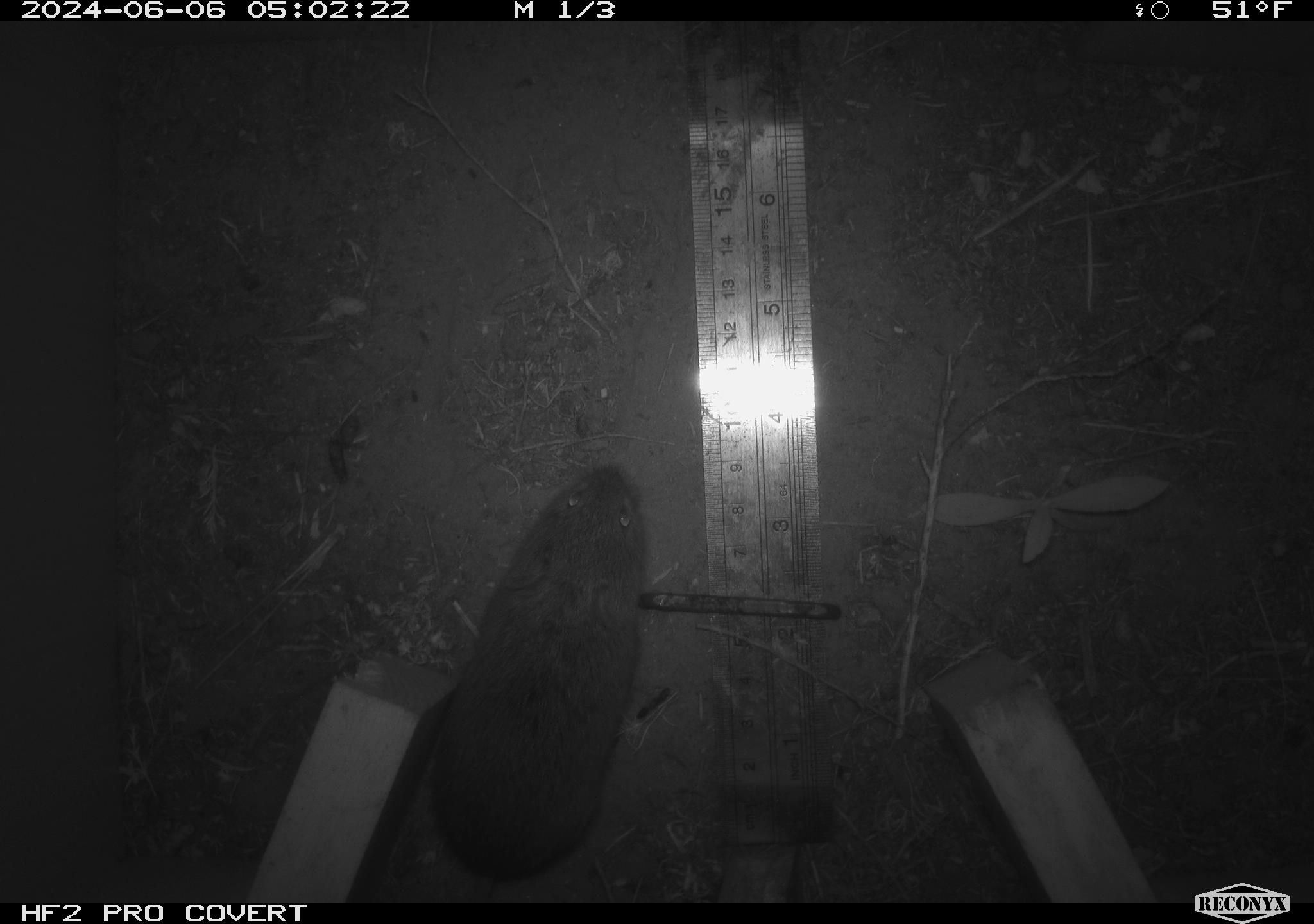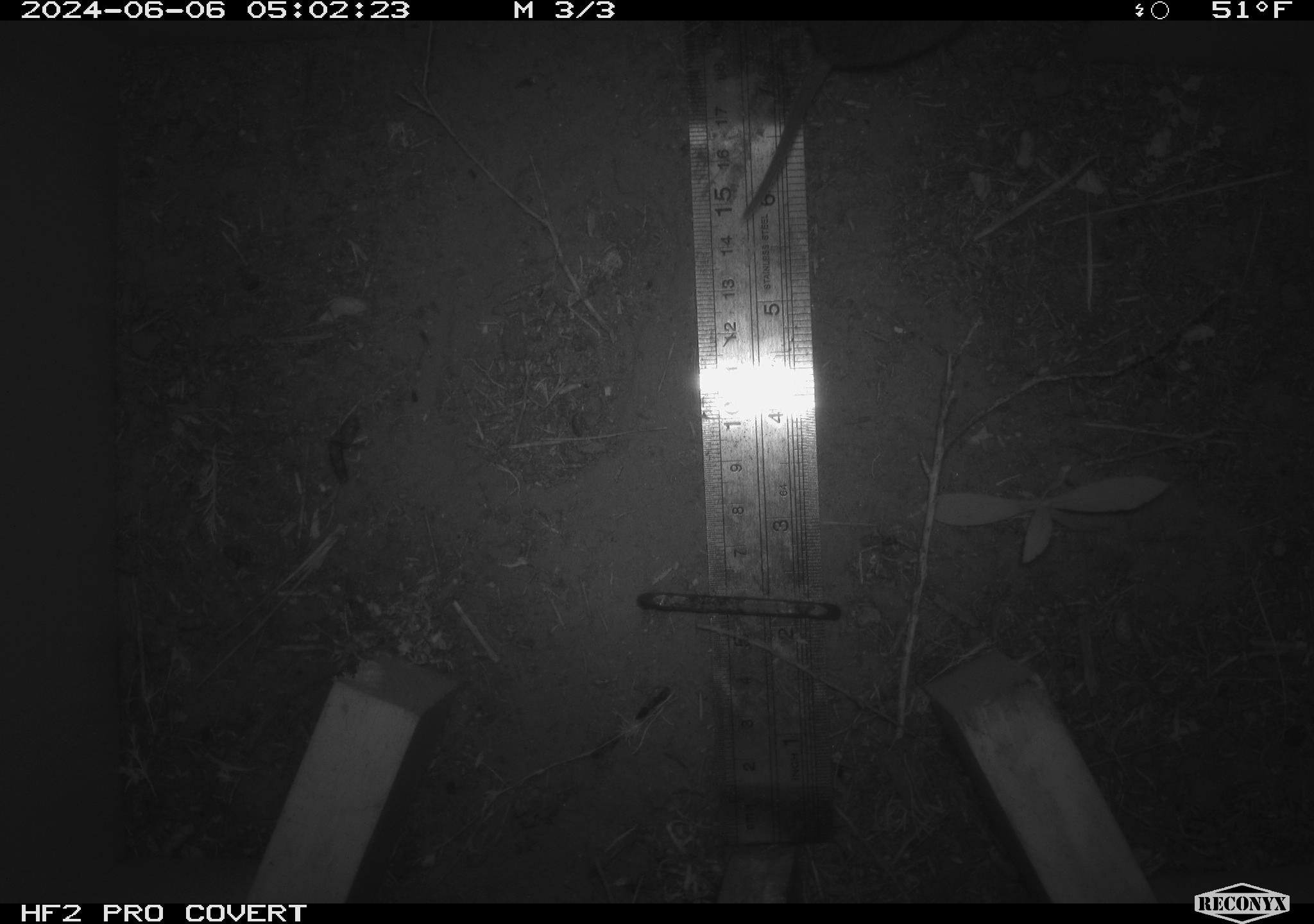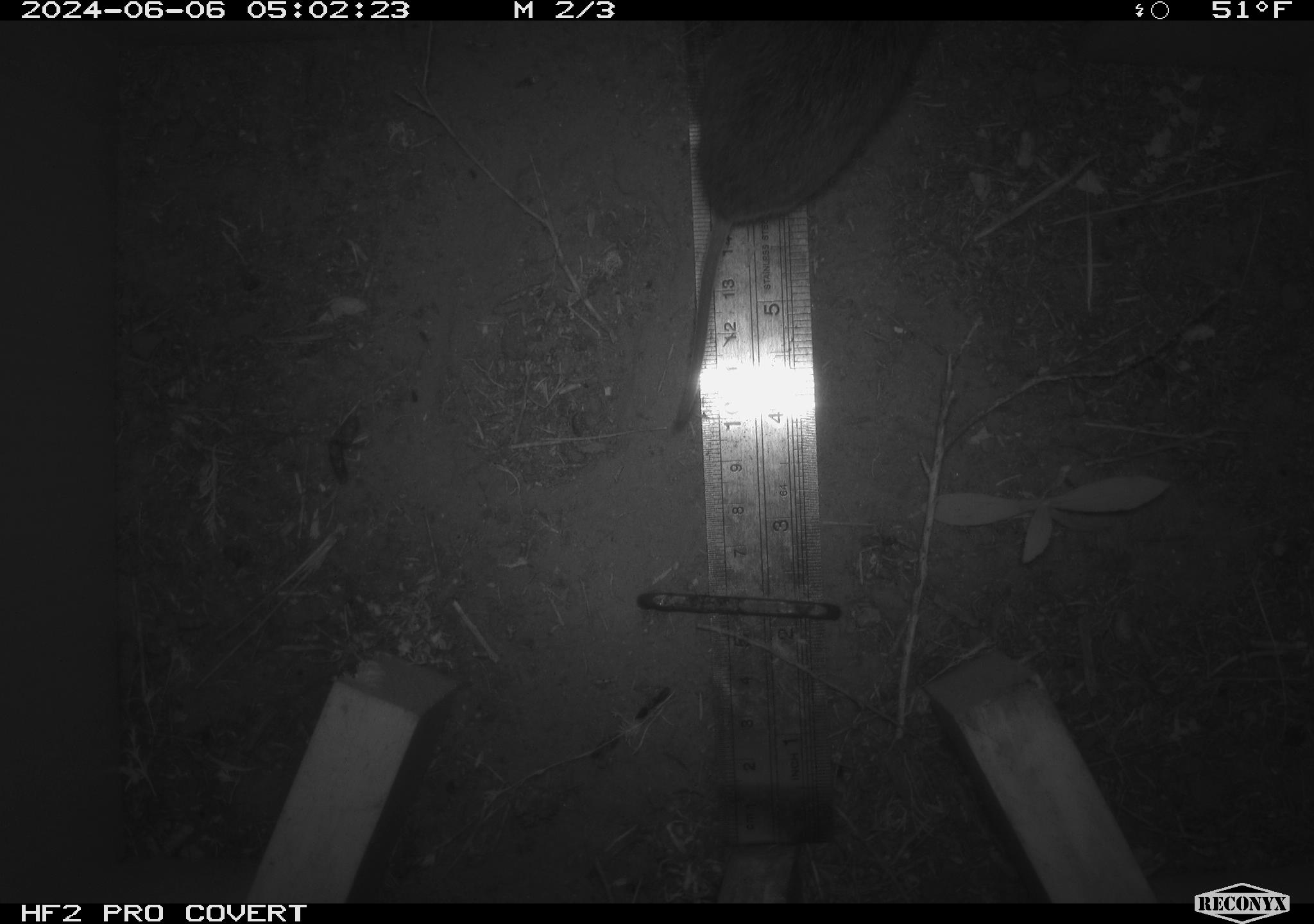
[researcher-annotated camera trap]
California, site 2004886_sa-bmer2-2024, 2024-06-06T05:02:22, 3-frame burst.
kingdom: Animalia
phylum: Chordata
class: Mammalia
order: Rodentia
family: Cricetidae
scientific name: Cricetidae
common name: hamsters, voles, lemmings, and allies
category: cricetidae family